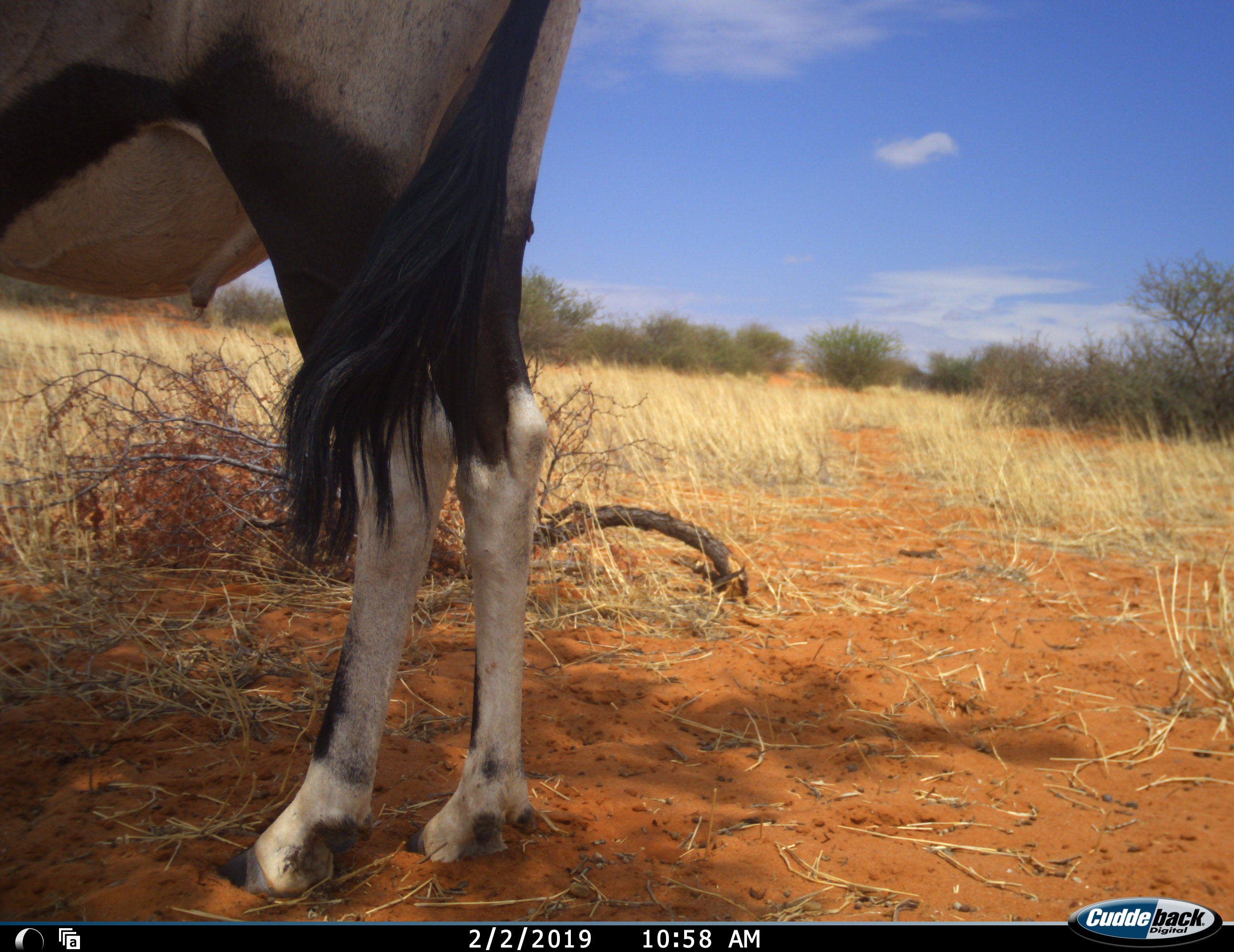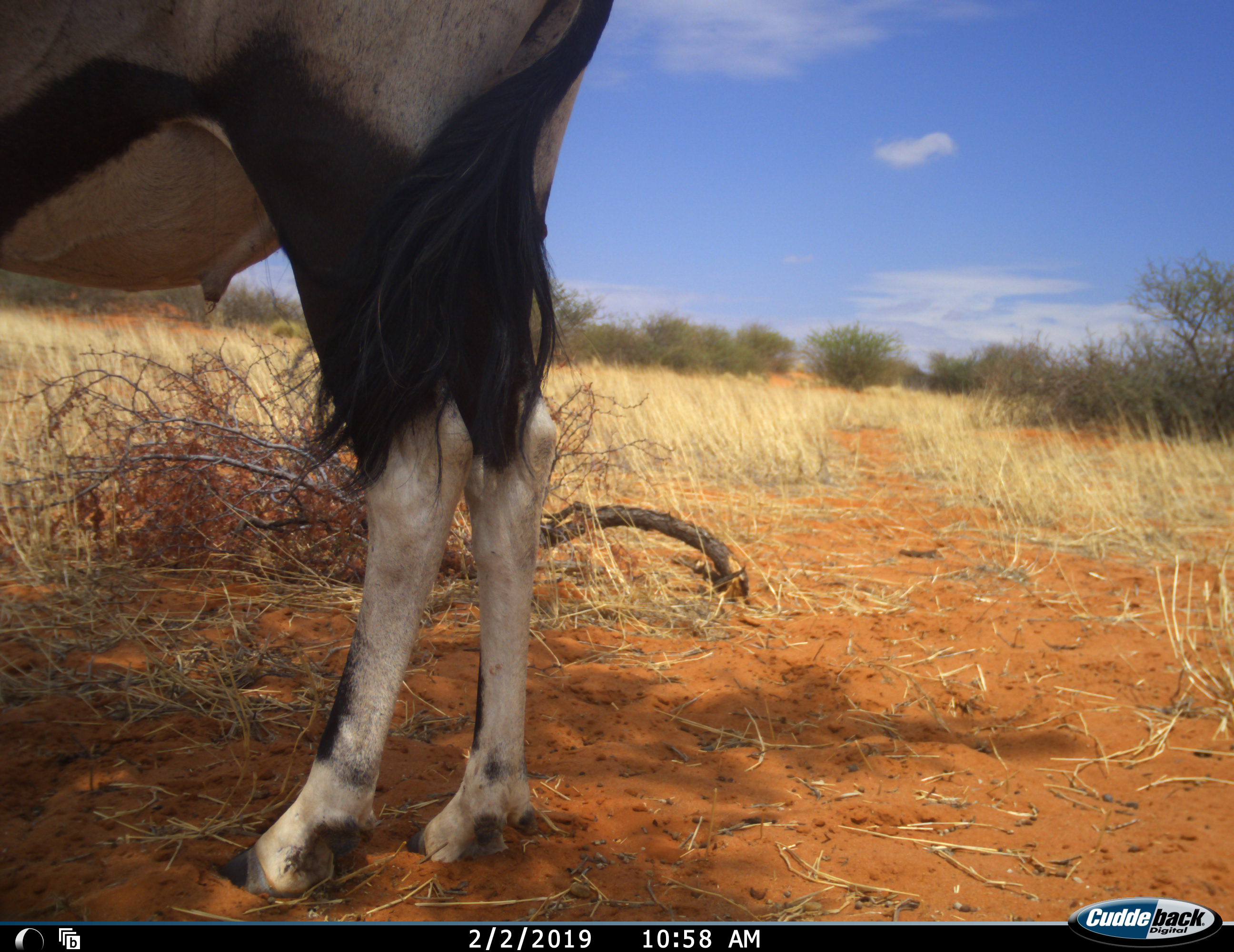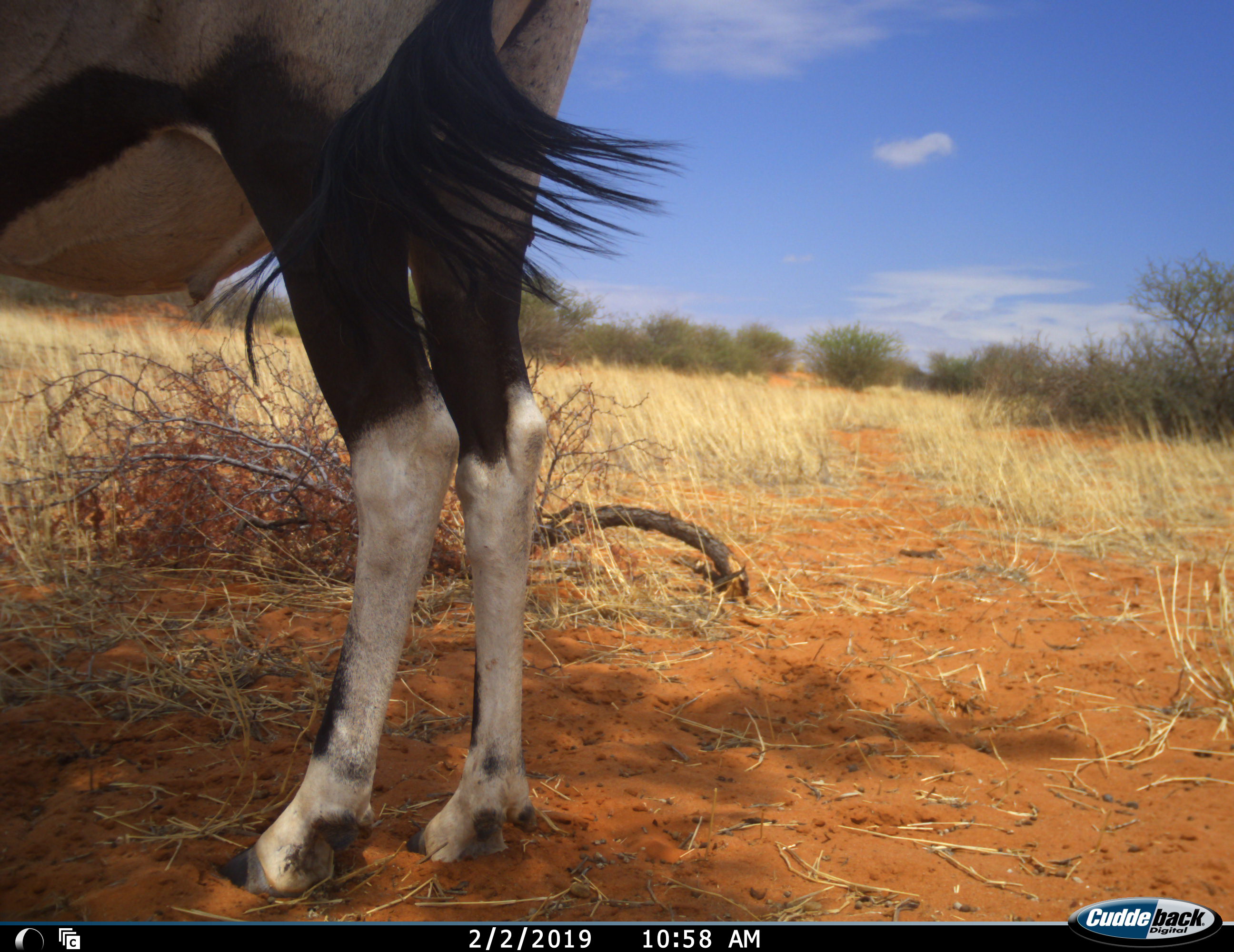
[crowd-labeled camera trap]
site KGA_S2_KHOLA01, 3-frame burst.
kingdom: Animalia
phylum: Chordata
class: Mammalia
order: Artiodactyla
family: Bovidae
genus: Oryx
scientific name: Oryx gazella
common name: gemsbok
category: oryx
Oryx (gemsbok) (Oryx gazella), count 1. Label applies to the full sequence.